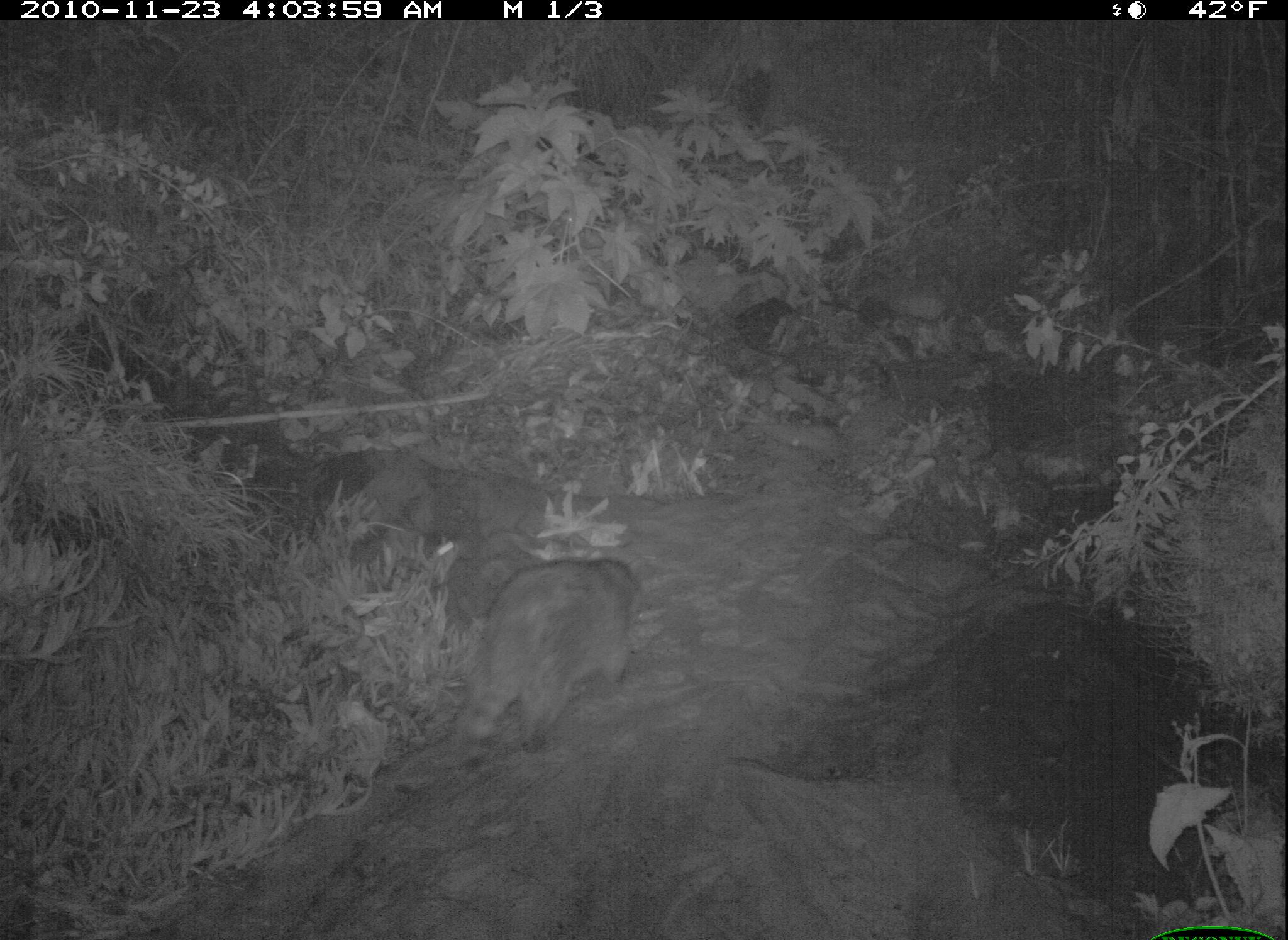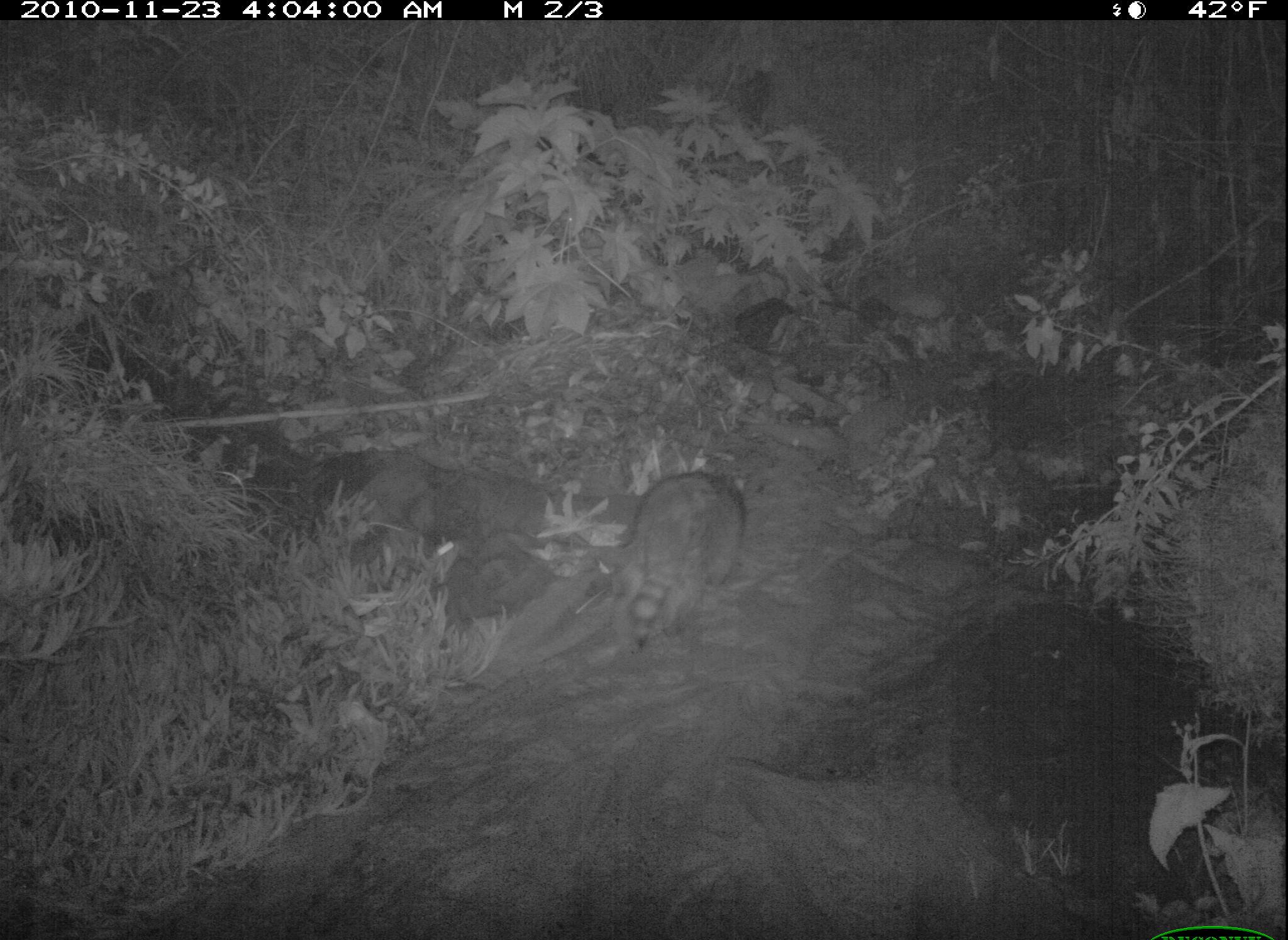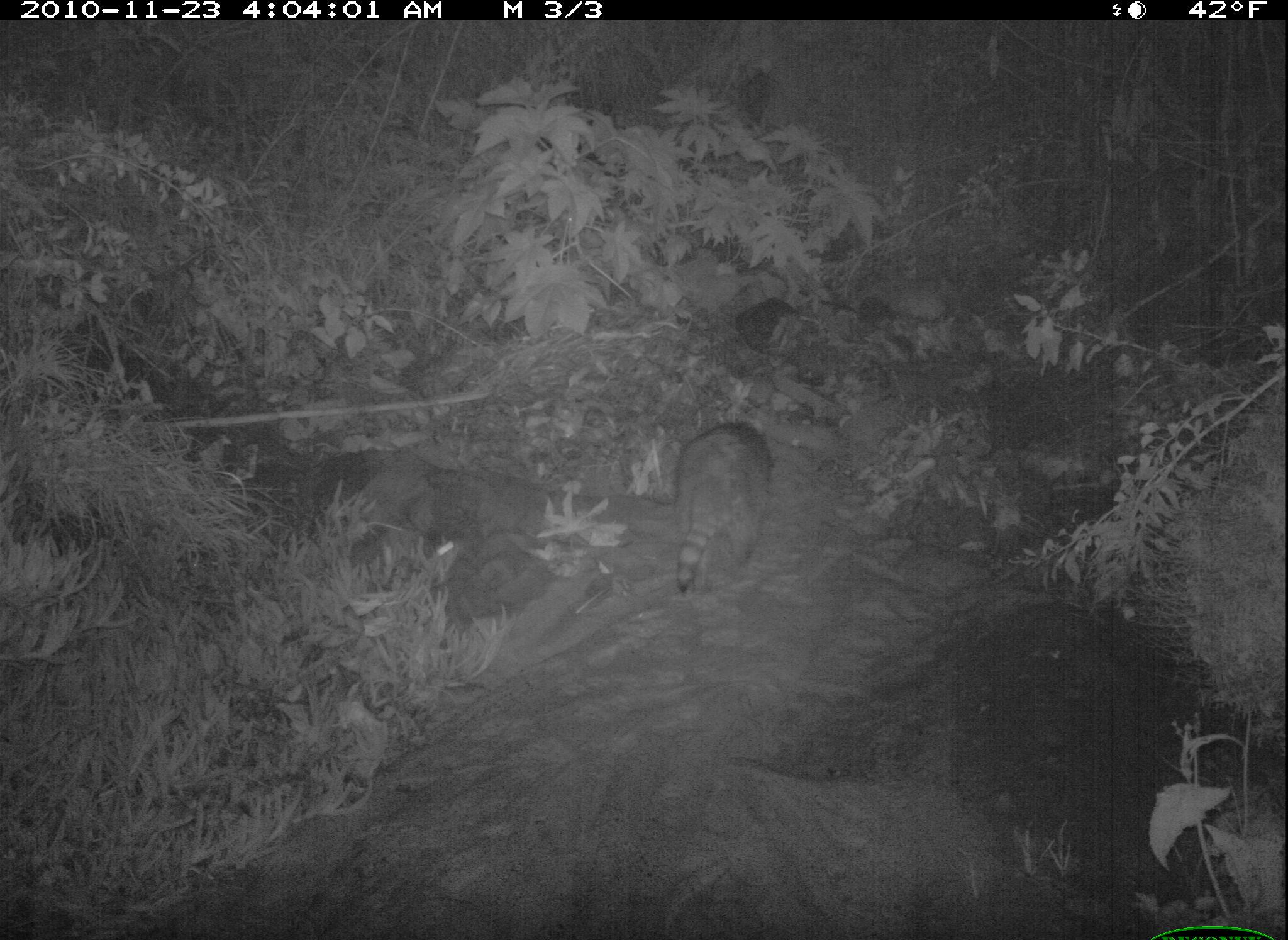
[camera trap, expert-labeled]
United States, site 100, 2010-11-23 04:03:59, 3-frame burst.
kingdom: Animalia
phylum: Chordata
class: Mammalia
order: Carnivora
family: Procyonidae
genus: Procyon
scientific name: Procyon lotor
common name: raccoon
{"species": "raccoon (Procyon lotor)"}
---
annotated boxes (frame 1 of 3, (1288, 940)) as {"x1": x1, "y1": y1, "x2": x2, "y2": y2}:
raccoon: {"x1": 456, "y1": 546, "x2": 654, "y2": 765}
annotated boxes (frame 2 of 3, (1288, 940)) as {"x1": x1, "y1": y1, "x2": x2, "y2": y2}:
raccoon: {"x1": 605, "y1": 467, "x2": 760, "y2": 662}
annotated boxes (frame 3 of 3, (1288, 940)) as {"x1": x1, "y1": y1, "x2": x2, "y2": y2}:
raccoon: {"x1": 657, "y1": 398, "x2": 795, "y2": 617}